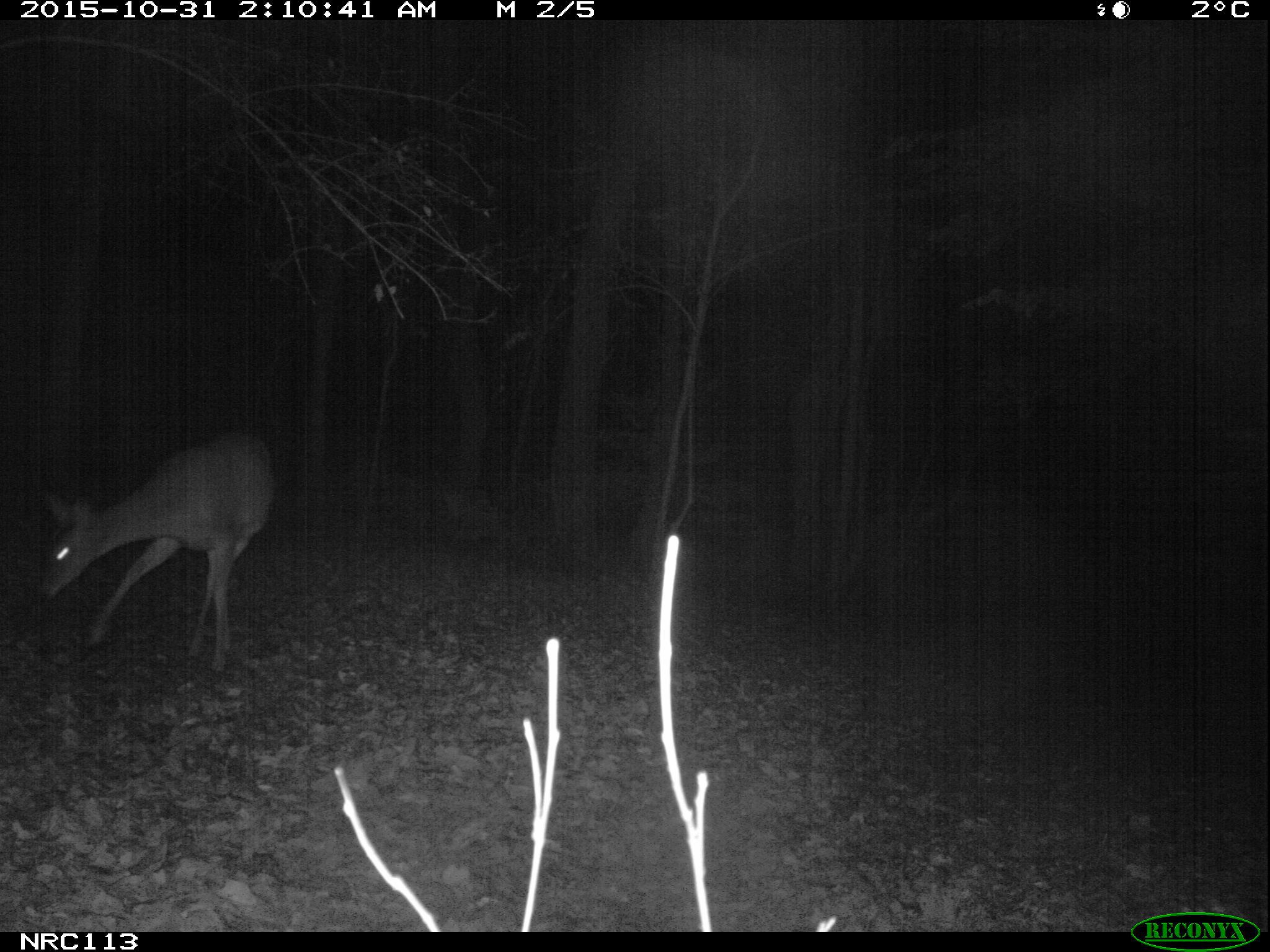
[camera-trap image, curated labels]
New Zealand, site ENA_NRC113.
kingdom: Animalia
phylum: Chordata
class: Mammalia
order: Artiodactyla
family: Cervidae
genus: Odocoileus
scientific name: Odocoileus virginianus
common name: white-tailed deer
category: white tailed deer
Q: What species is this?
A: White tailed deer (white-tailed deer) (Odocoileus virginianus).